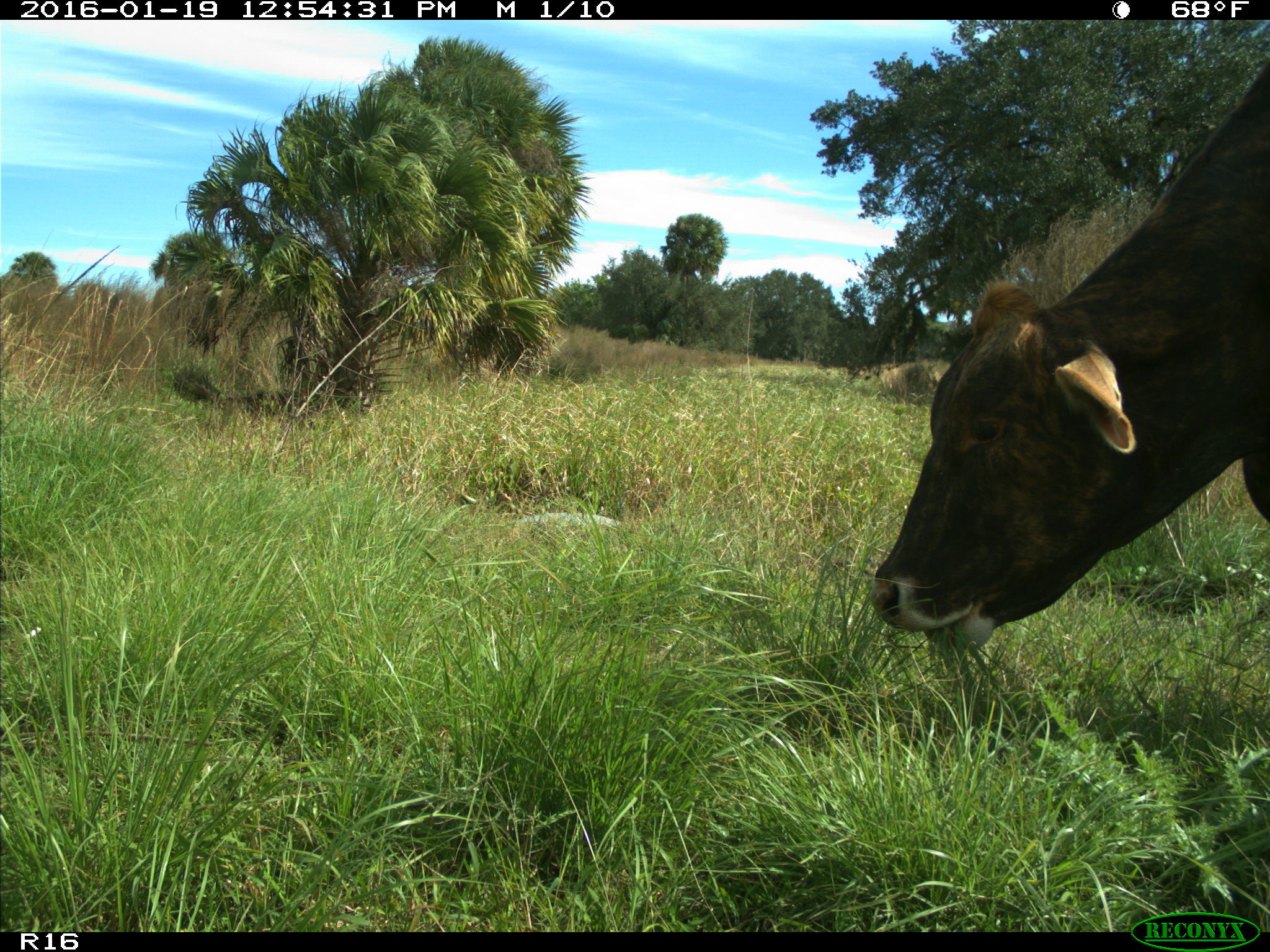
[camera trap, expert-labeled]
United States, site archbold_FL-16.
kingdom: Animalia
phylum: Chordata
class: Mammalia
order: Artiodactyla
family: Bovidae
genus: Bos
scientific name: Bos taurus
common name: domestic cow